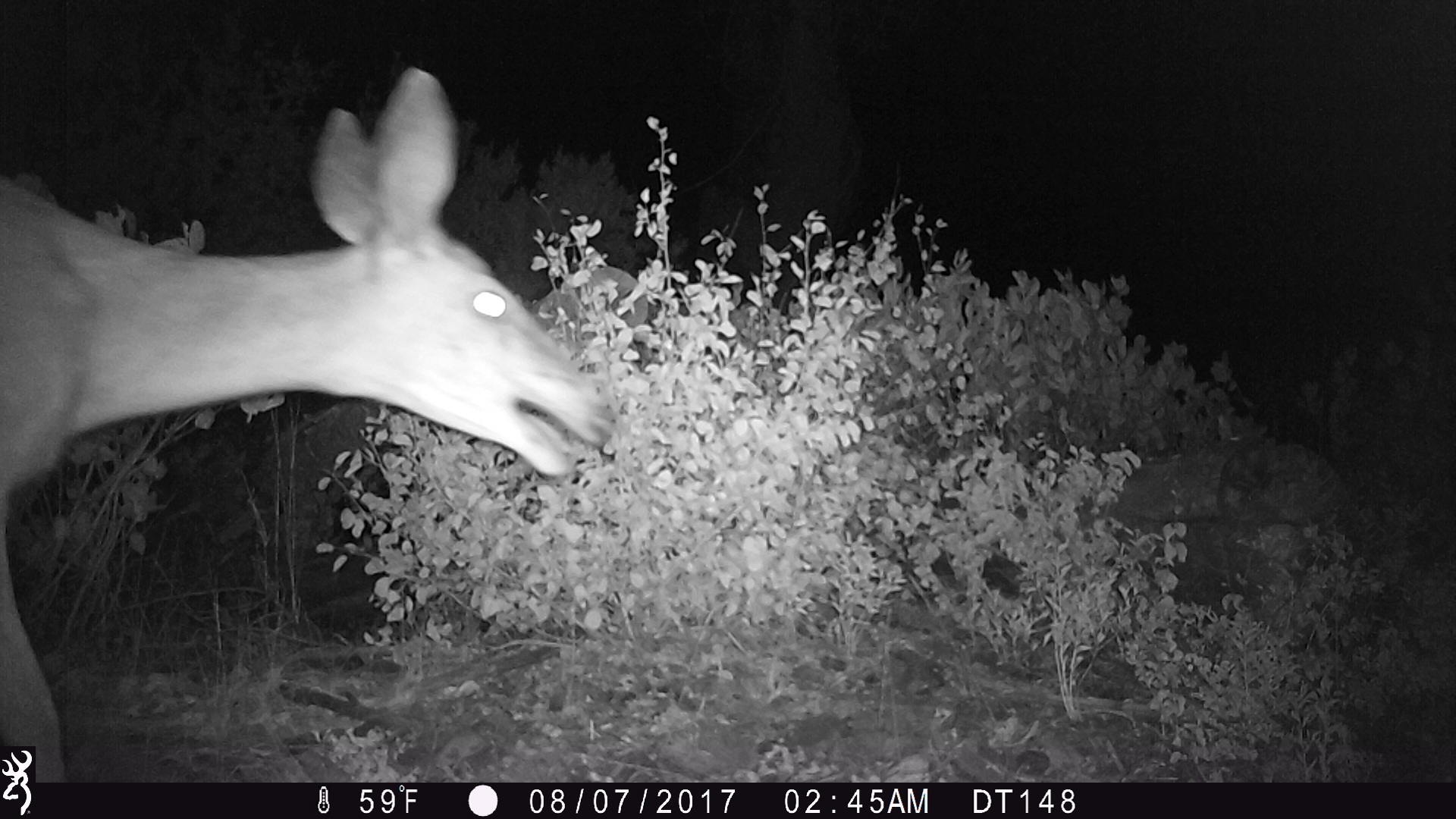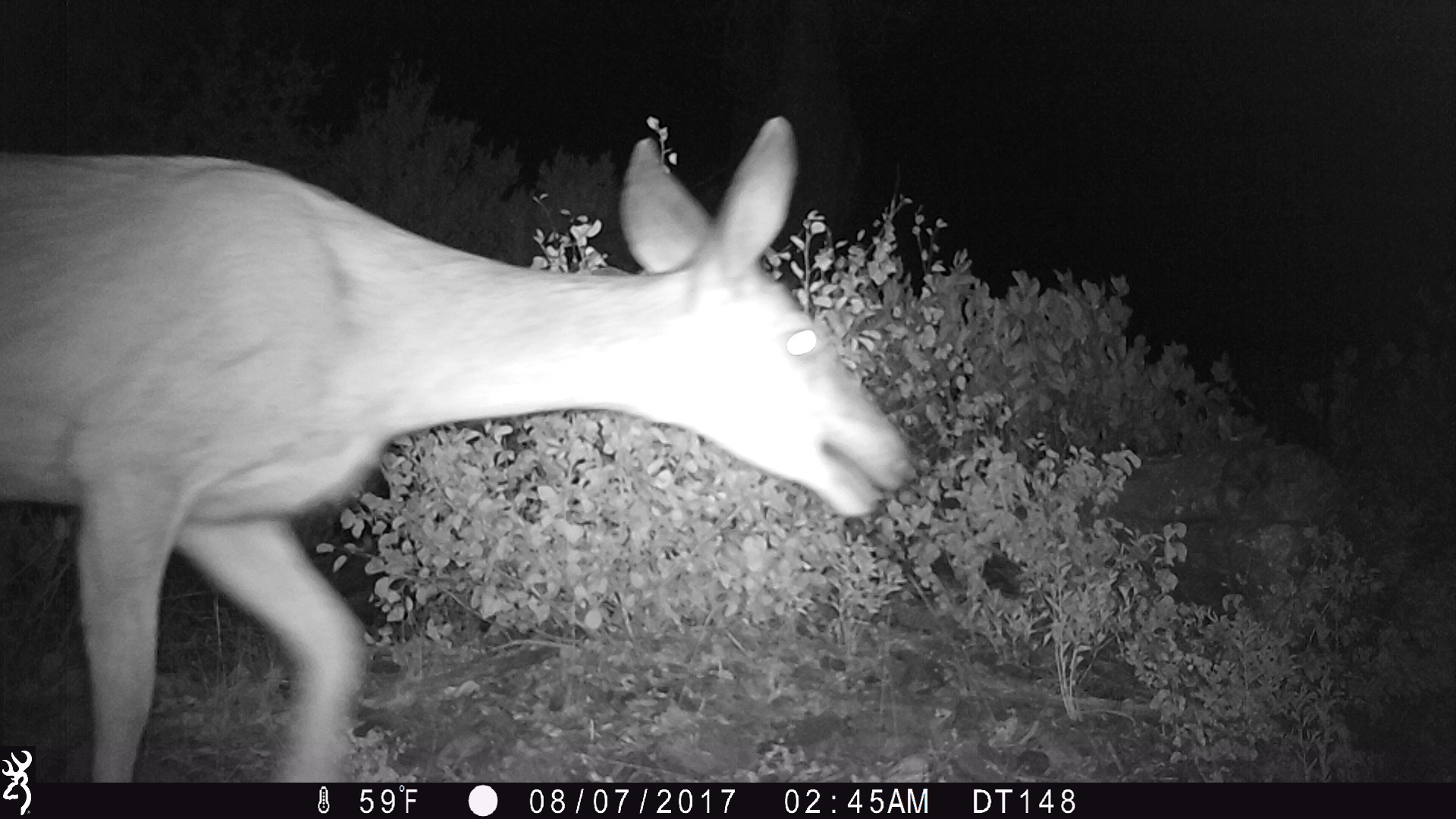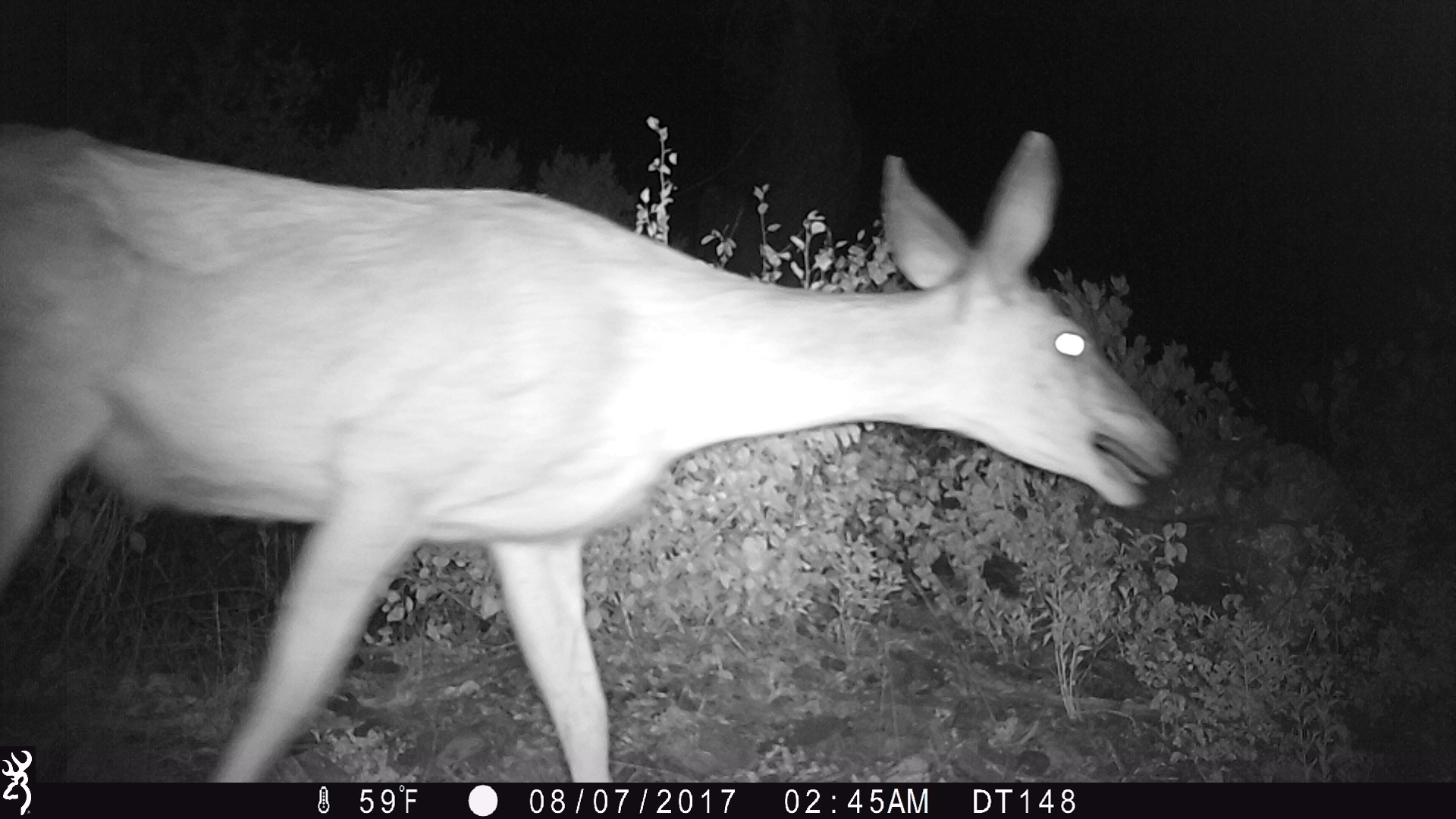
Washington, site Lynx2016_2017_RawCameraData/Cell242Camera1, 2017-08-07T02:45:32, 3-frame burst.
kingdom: Animalia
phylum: Chordata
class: Mammalia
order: Artiodactyla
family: Cervidae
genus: Odocoileus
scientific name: Odocoileus hemionus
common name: mule deer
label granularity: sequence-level